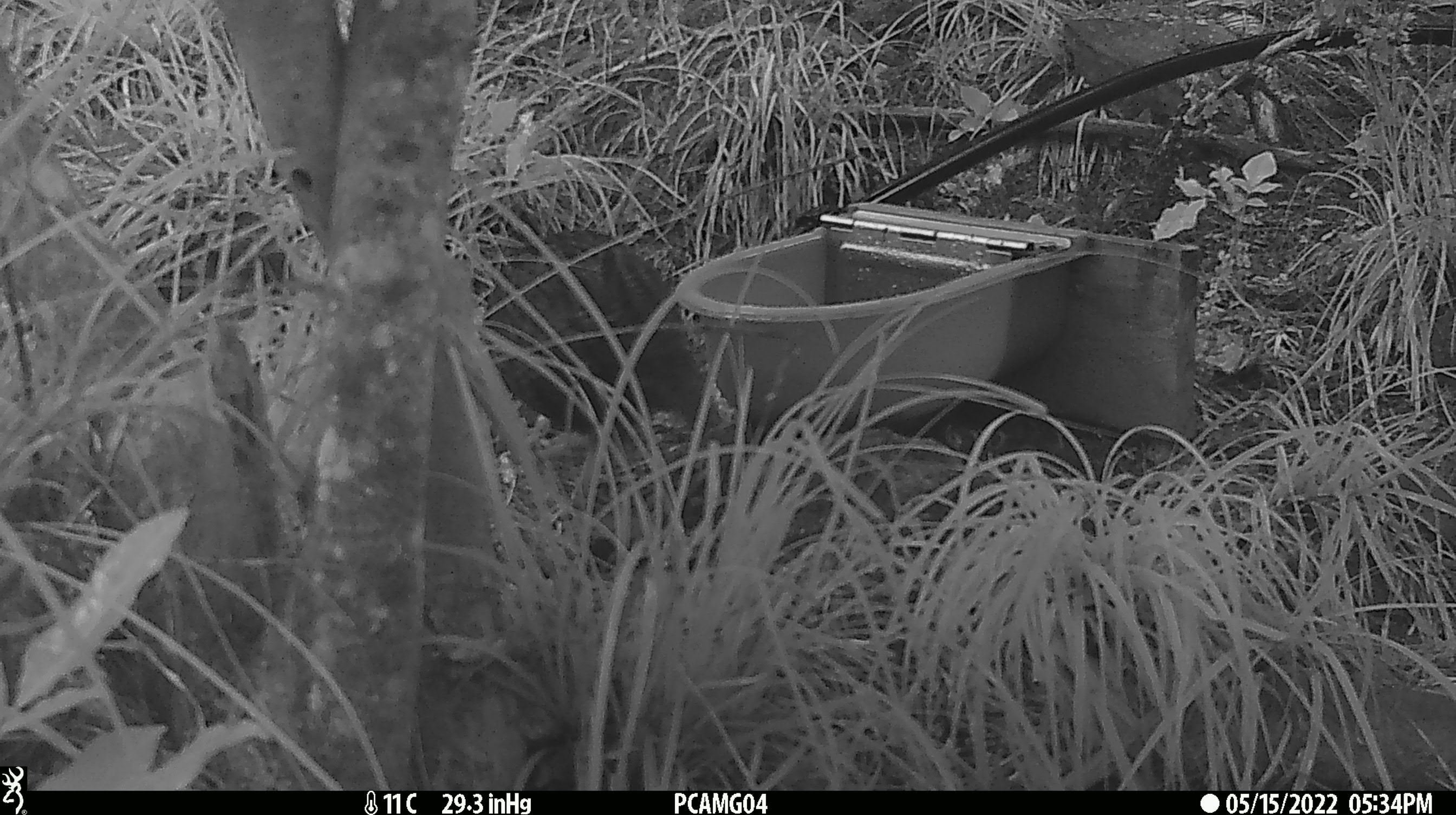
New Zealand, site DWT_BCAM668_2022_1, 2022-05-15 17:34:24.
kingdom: Animalia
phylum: Chordata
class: Aves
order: Gruiformes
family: Rallidae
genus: Gallirallus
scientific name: Gallirallus australis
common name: weka